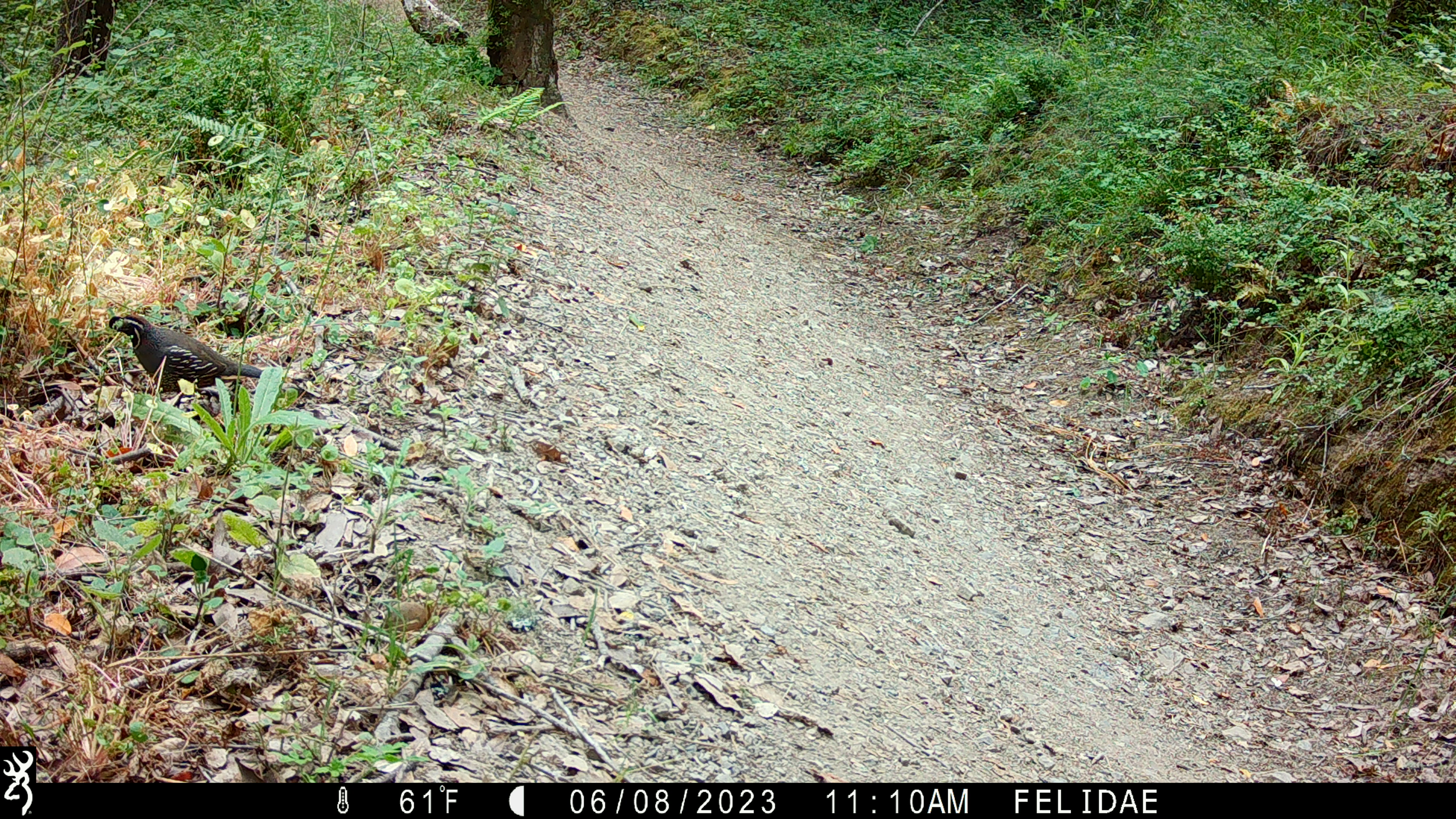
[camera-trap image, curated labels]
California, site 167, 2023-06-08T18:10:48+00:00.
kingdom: Animalia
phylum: Chordata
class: Aves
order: Galliformes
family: Odontophoridae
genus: Callipepla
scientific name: Callipepla californica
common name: california quail